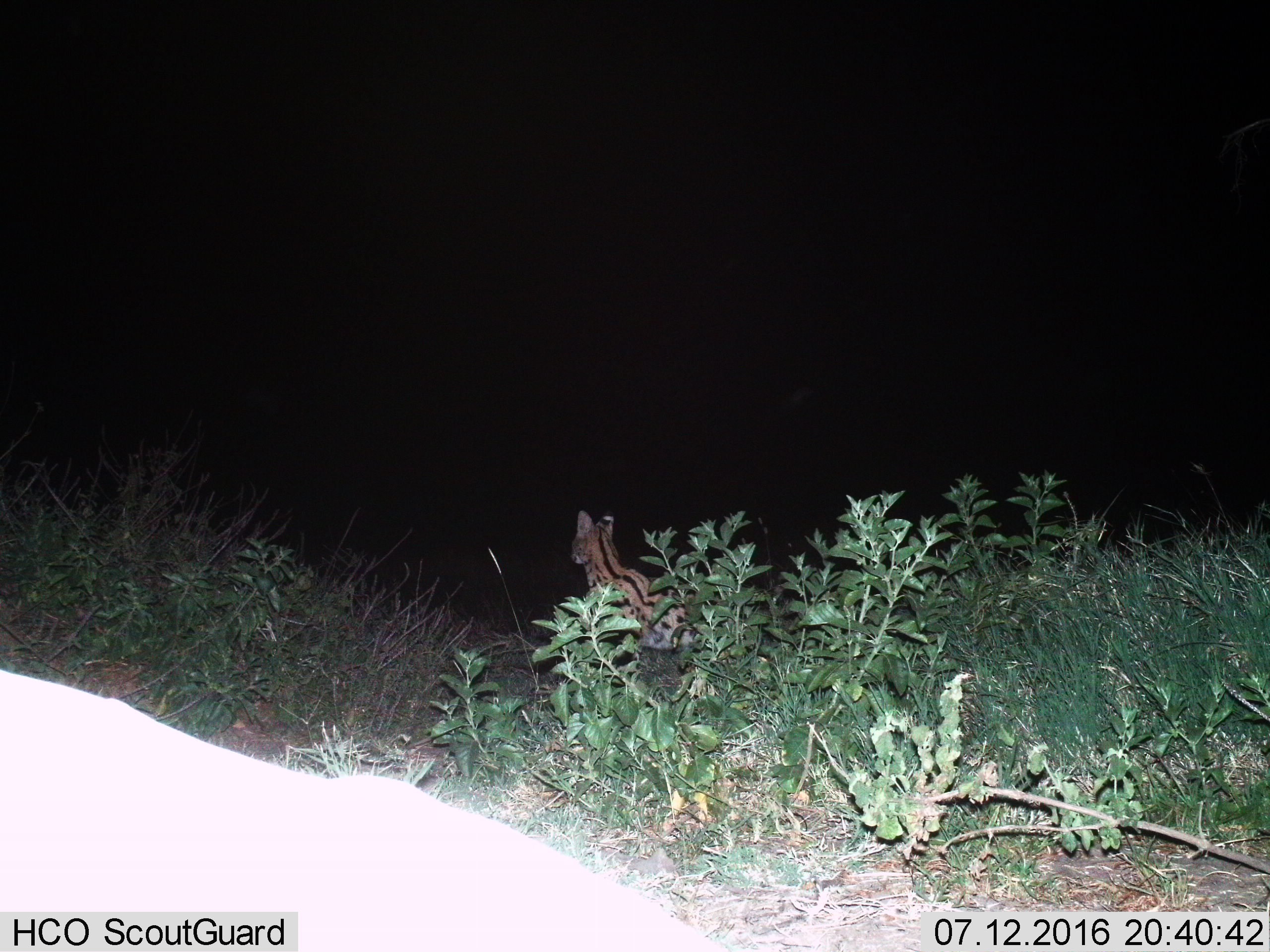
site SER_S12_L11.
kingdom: Animalia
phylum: Chordata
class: Mammalia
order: Carnivora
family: Felidae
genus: Leptailurus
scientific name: Leptailurus serval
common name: serval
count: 1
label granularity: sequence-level